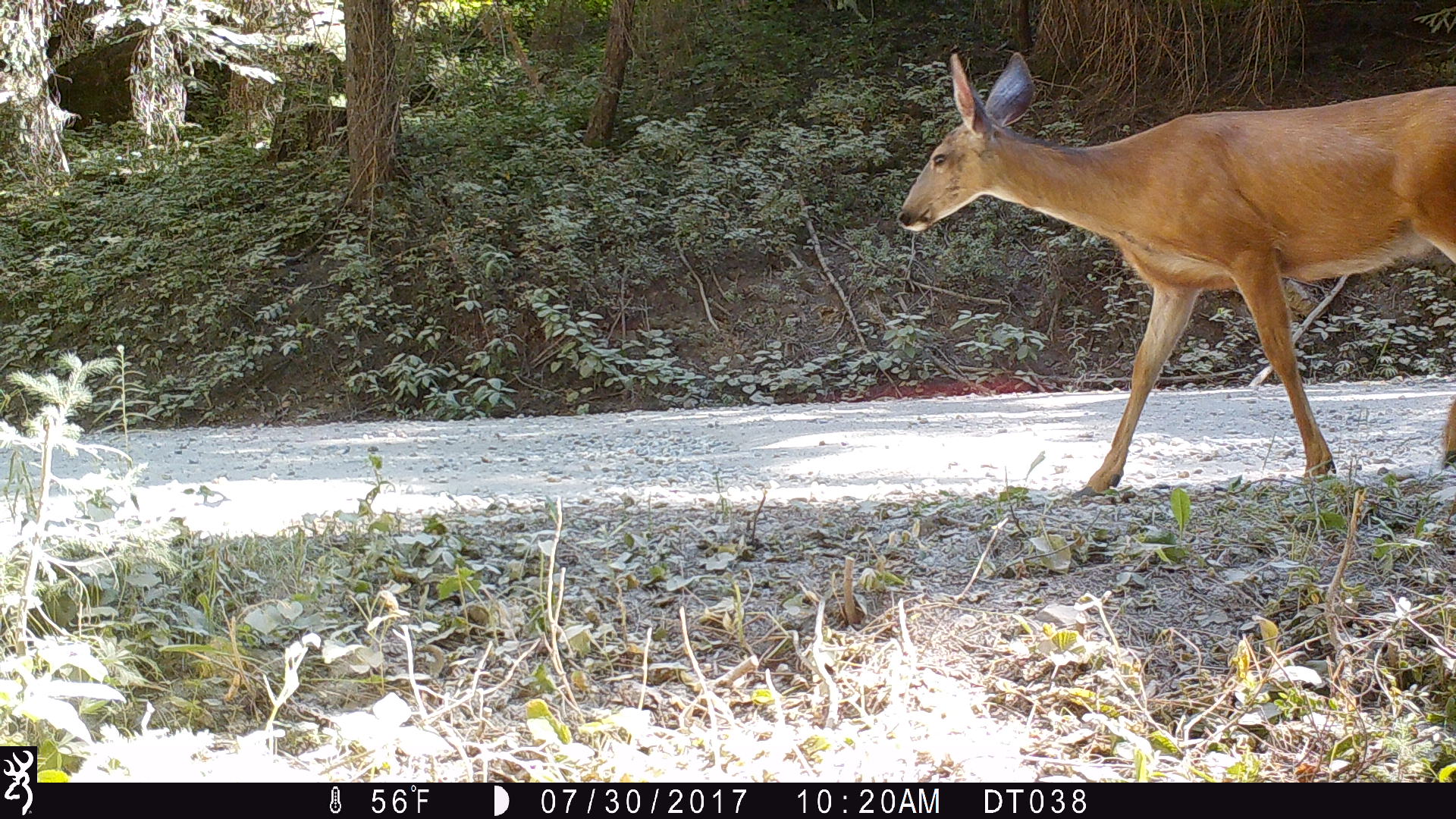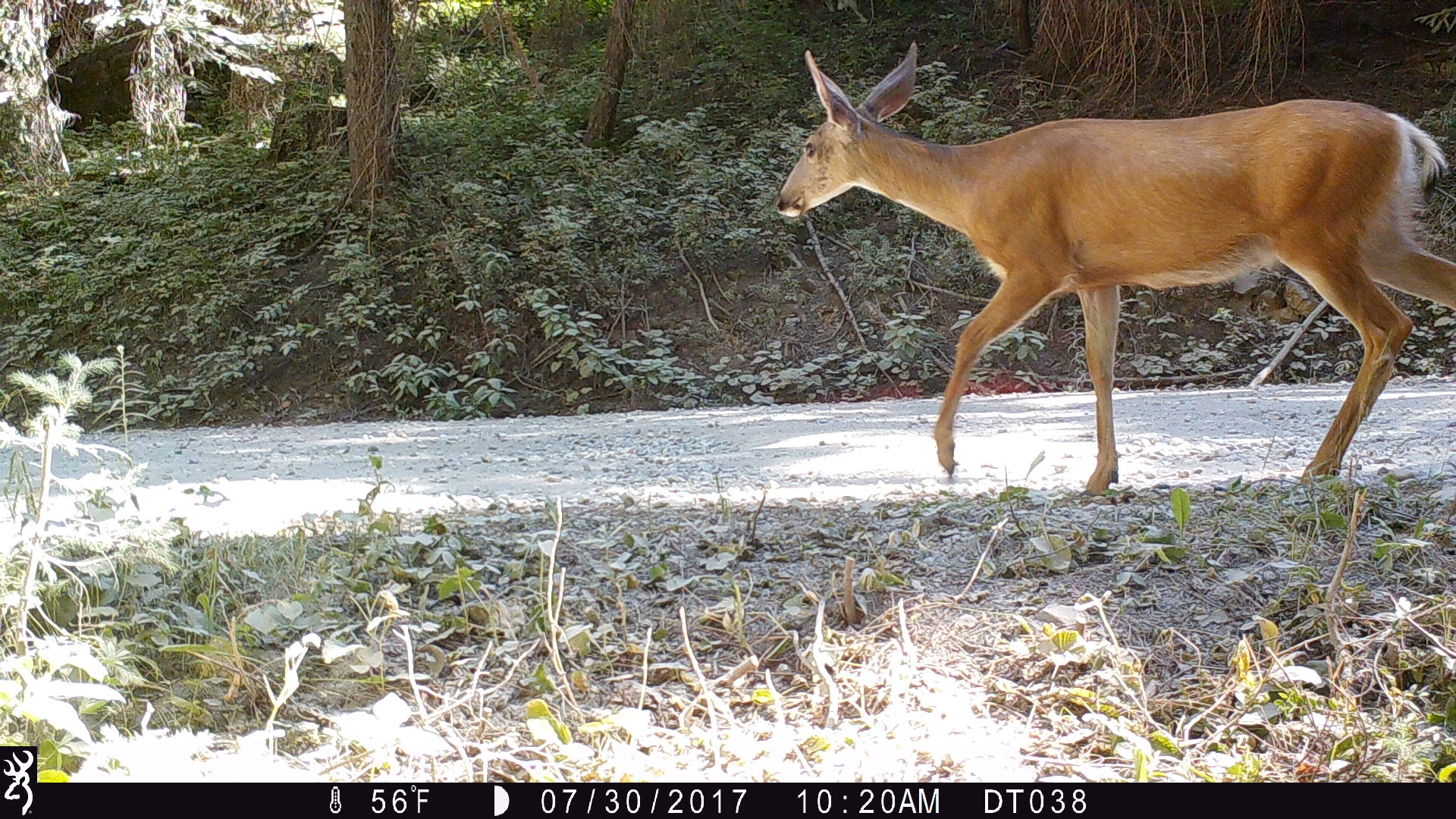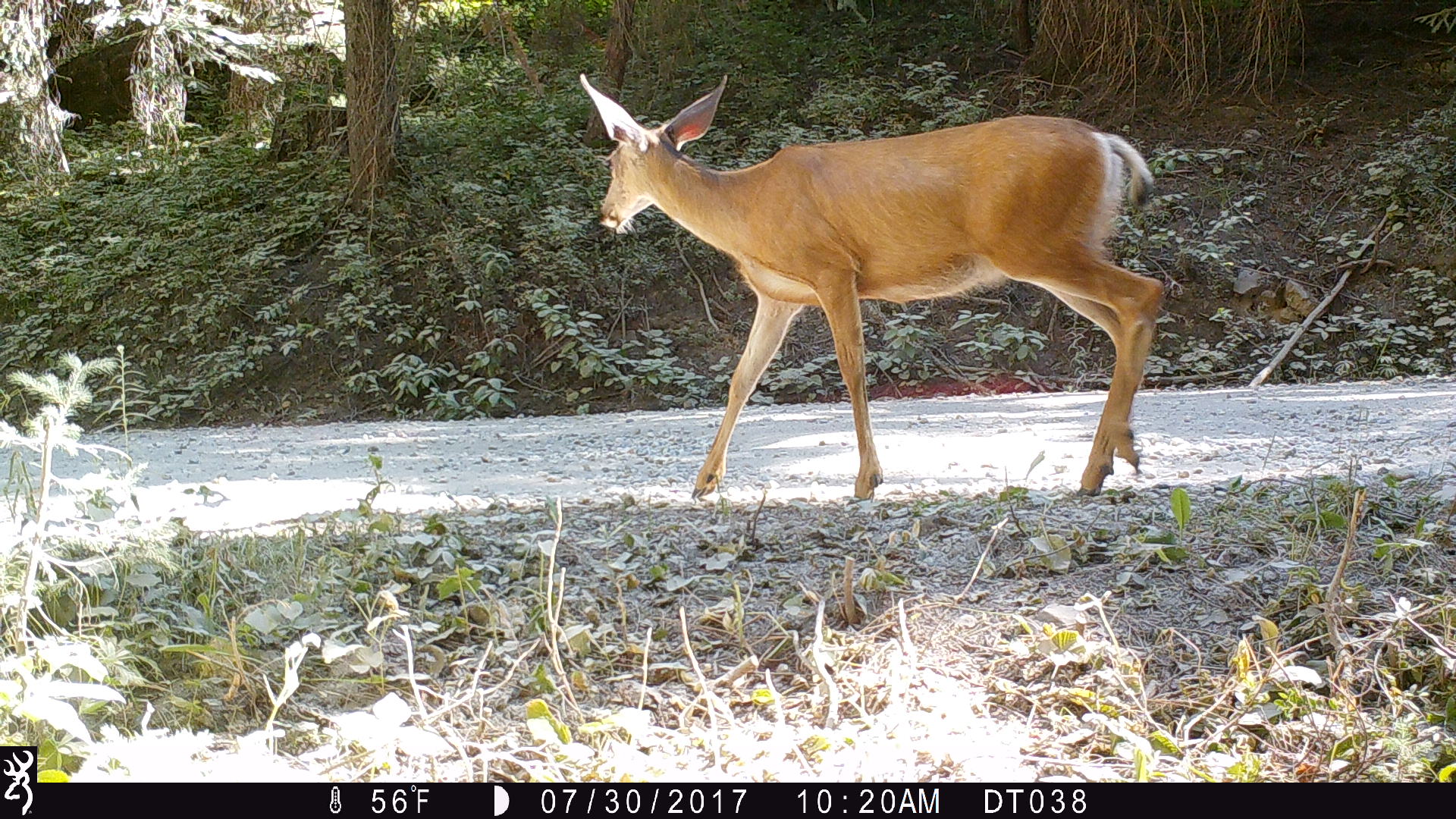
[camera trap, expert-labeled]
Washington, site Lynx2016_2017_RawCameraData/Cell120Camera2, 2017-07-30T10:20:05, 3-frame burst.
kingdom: Animalia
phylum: Chordata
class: Mammalia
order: Artiodactyla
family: Cervidae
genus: Odocoileus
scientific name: Odocoileus hemionus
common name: mule deer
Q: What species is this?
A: Odocoileus hemionus (mule deer).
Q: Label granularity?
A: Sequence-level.